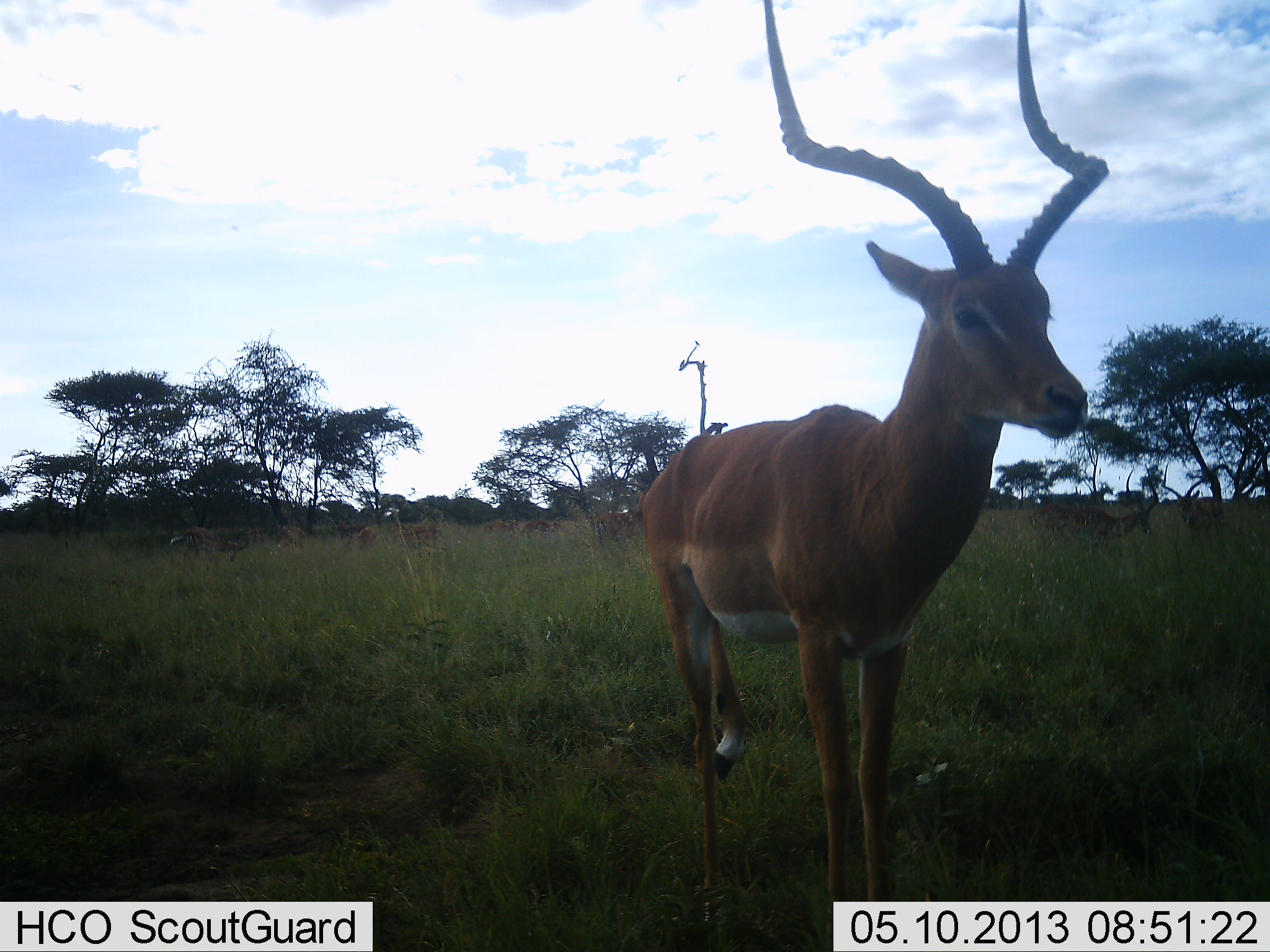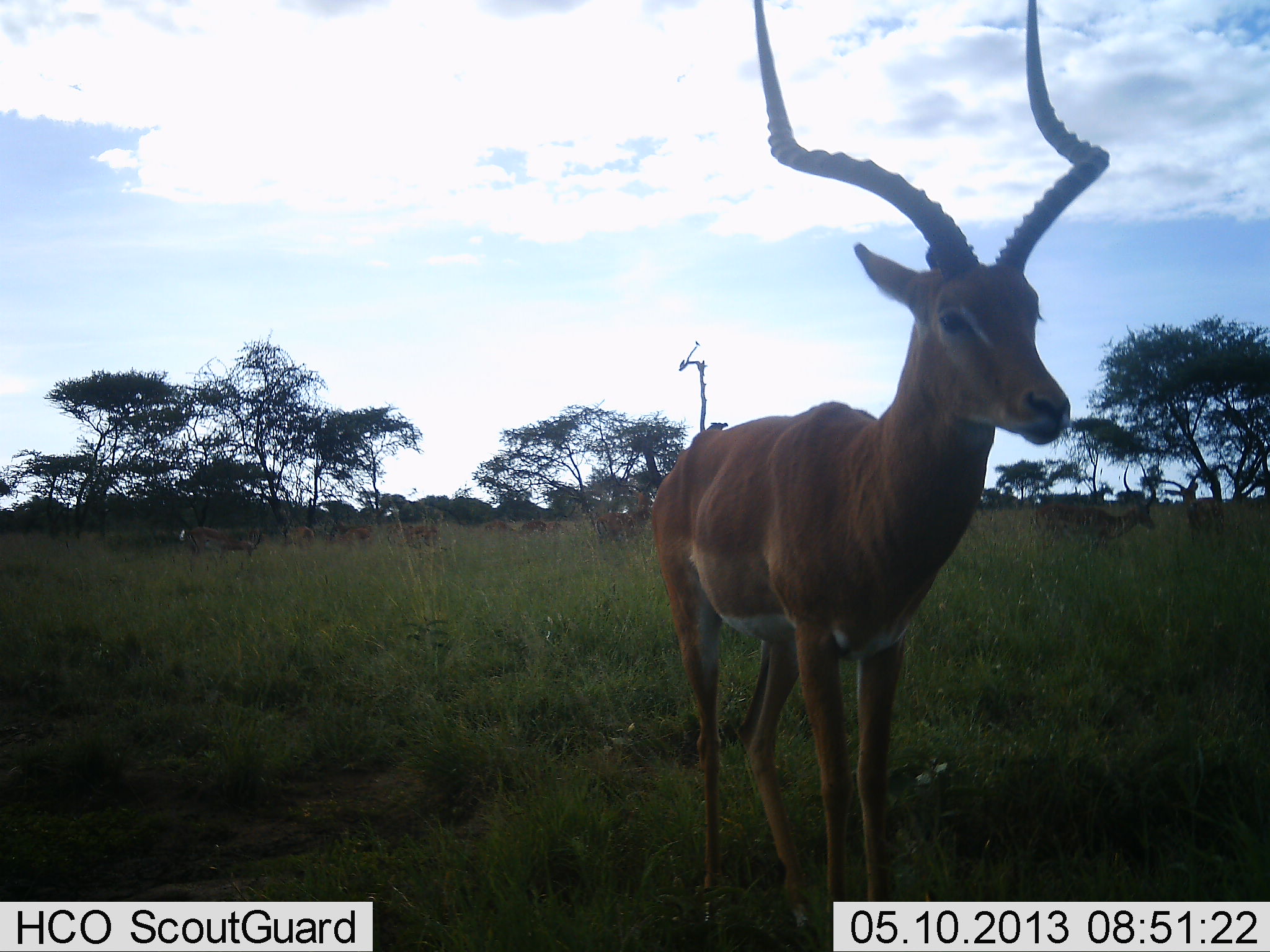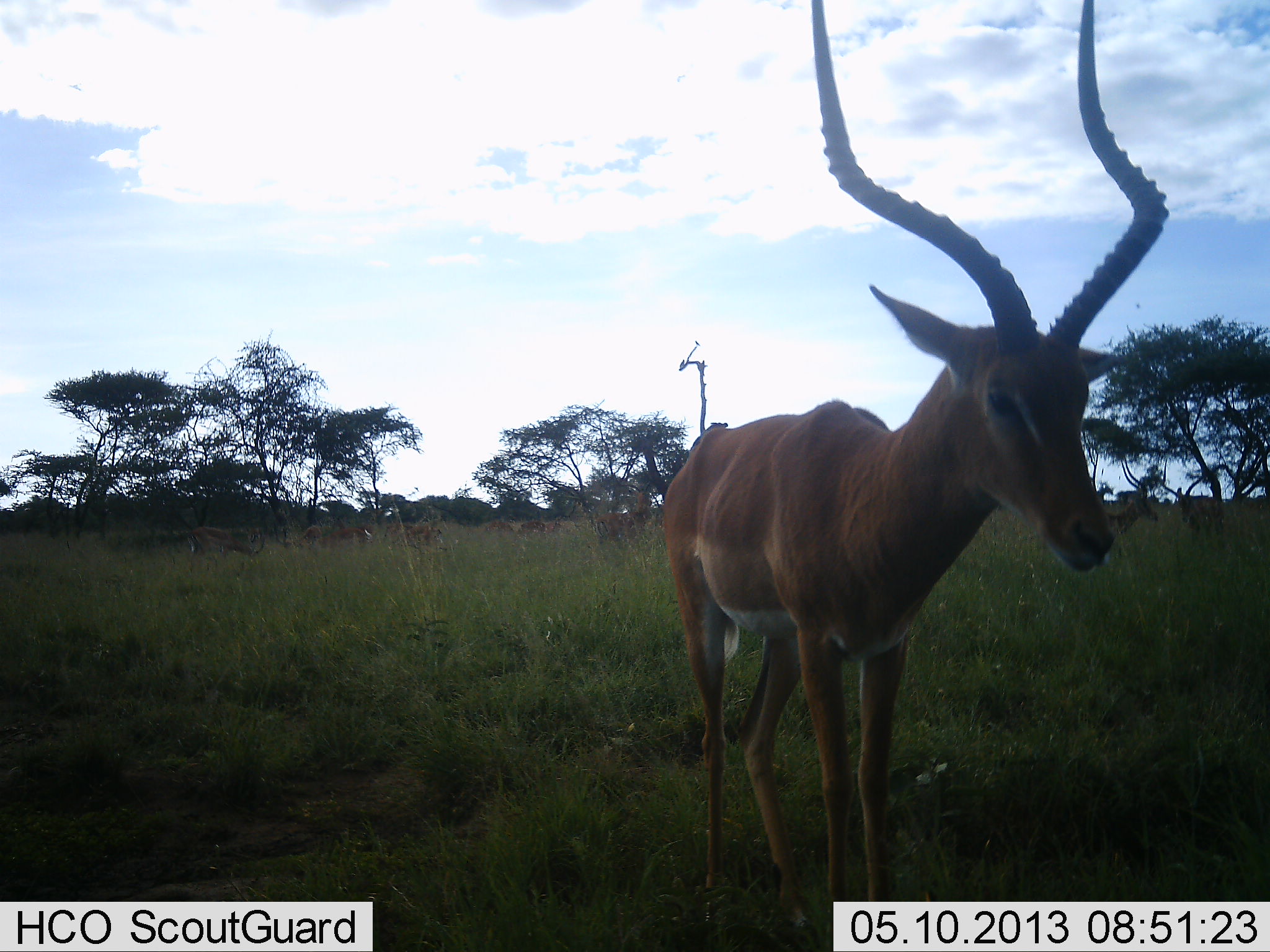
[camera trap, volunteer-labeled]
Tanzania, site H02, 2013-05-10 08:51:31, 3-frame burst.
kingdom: Animalia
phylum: Chordata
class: Mammalia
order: Artiodactyla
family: Bovidae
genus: Aepyceros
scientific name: Aepyceros melampus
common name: impala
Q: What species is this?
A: Impala (Aepyceros melampus).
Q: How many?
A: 9.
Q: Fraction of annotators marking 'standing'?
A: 96%.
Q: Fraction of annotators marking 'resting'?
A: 4%.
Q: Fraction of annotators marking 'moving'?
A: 27%.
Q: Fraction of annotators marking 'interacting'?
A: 23%.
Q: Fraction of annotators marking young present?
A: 0%.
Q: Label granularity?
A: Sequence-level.